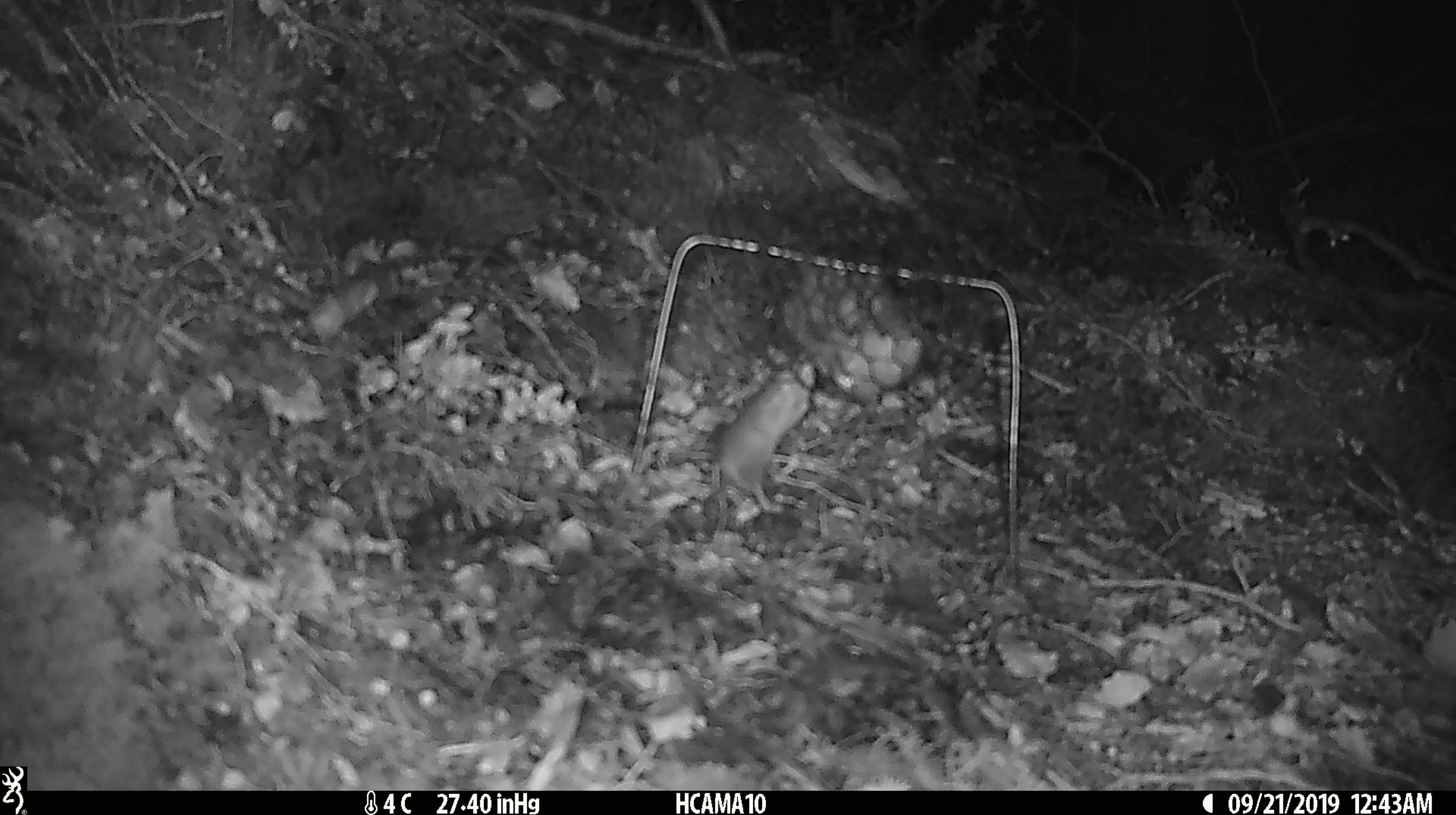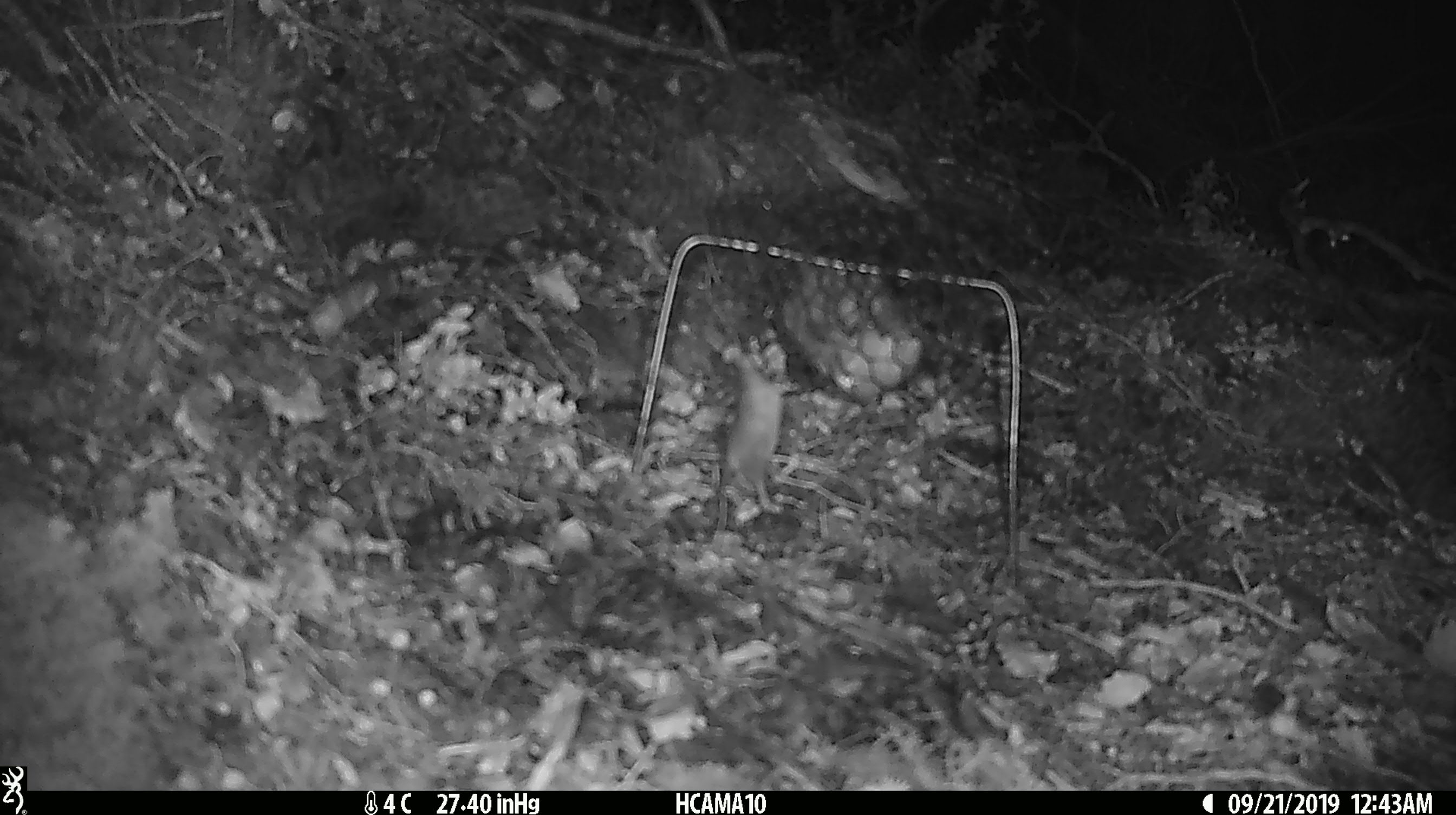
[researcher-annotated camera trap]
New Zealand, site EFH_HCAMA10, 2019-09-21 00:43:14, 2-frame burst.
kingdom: Animalia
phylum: Chordata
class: Mammalia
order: Rodentia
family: Muridae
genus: Mus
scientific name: Mus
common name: mouse